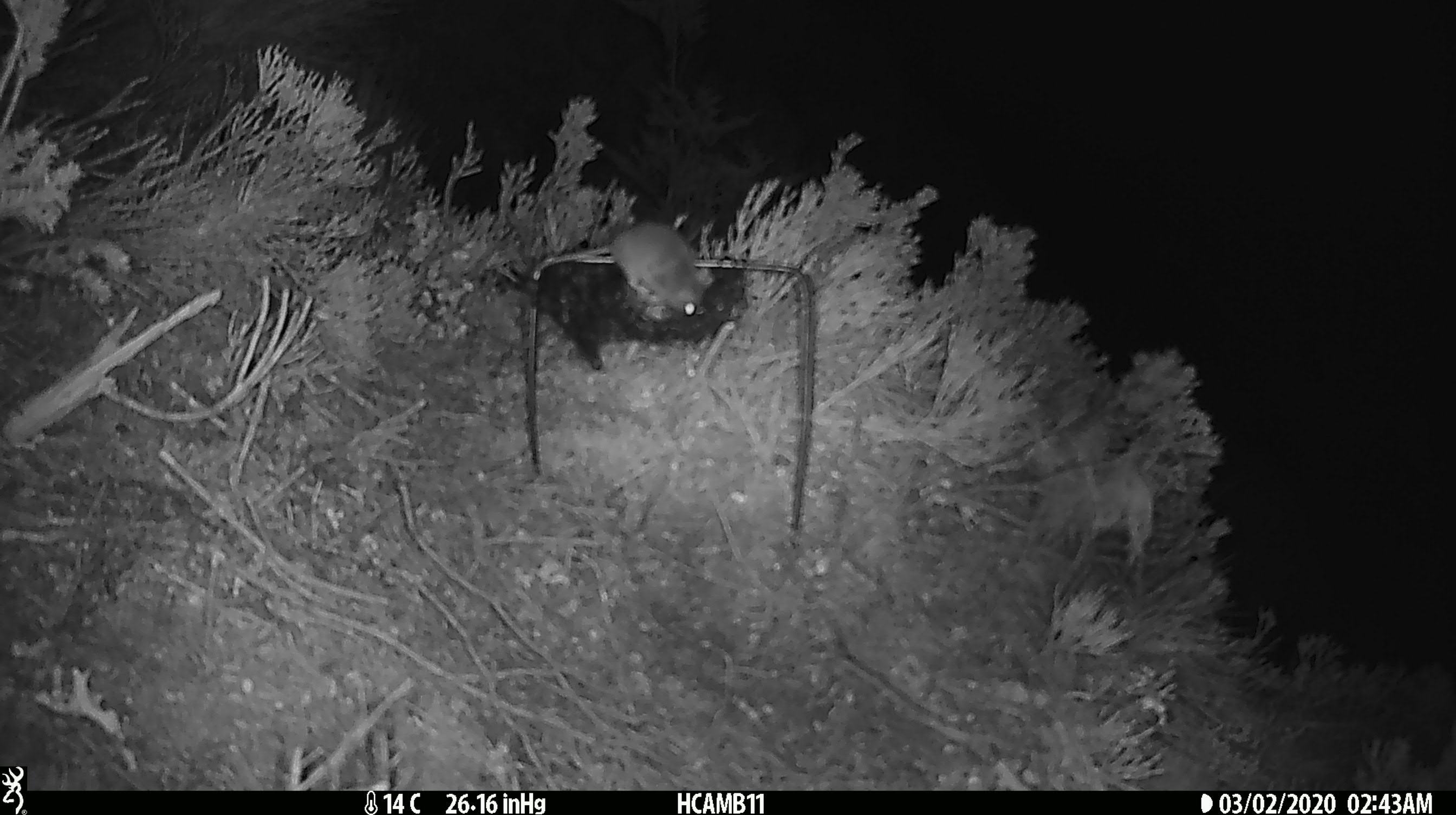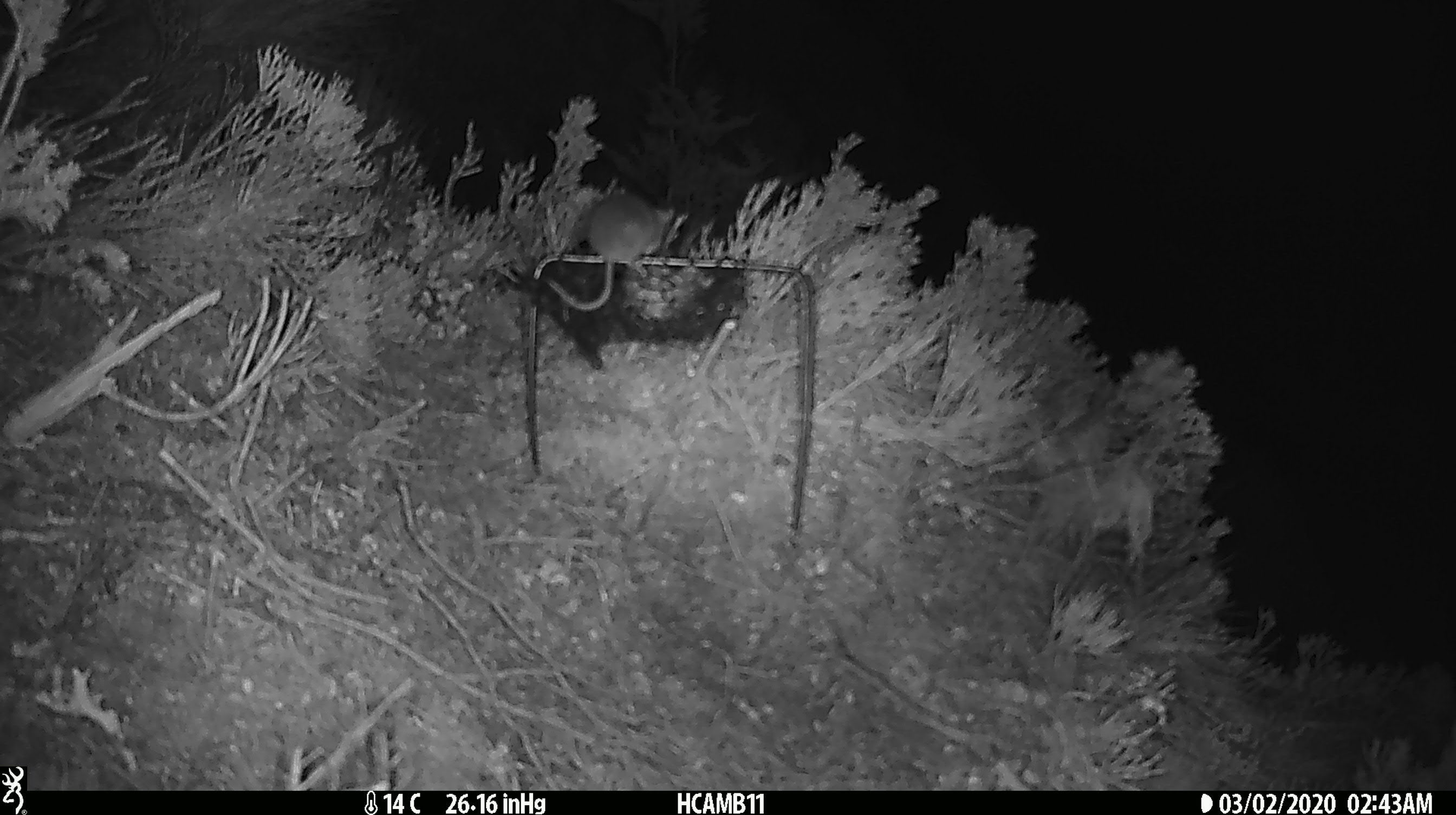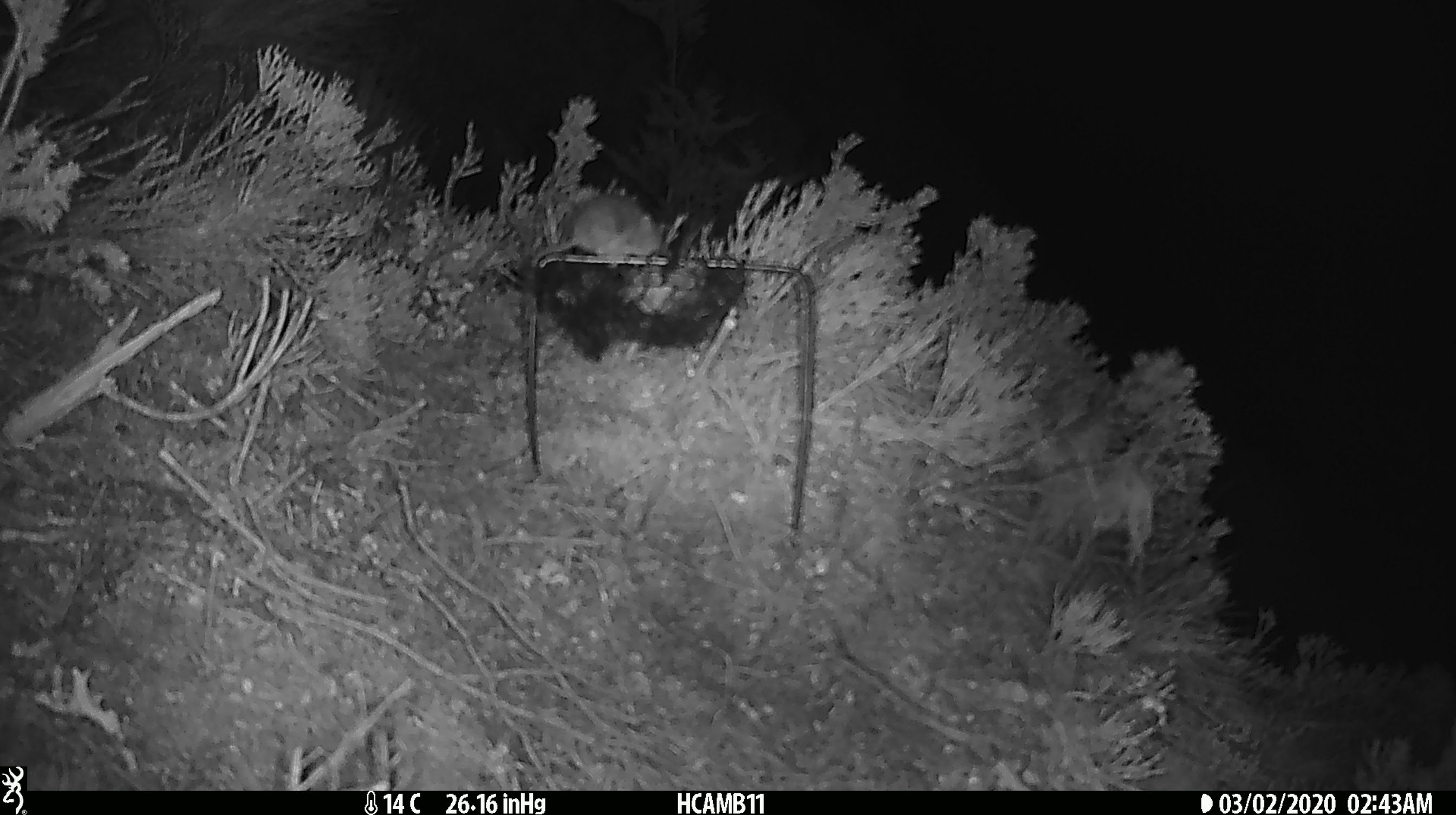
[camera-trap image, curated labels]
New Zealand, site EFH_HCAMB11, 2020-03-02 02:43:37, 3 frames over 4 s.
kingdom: Animalia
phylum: Chordata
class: Mammalia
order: Rodentia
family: Muridae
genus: Mus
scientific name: Mus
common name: mouse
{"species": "mouse (Mus)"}